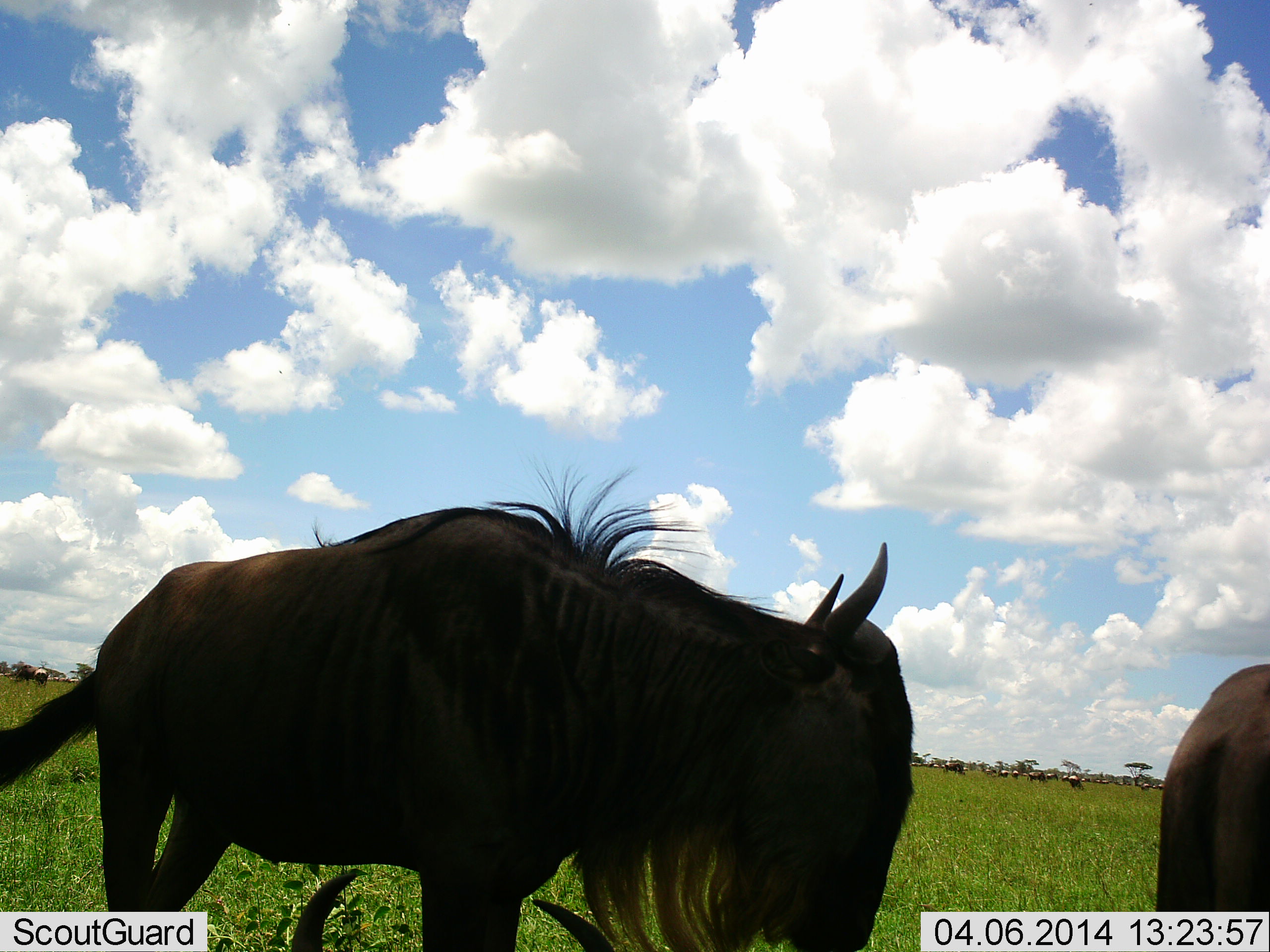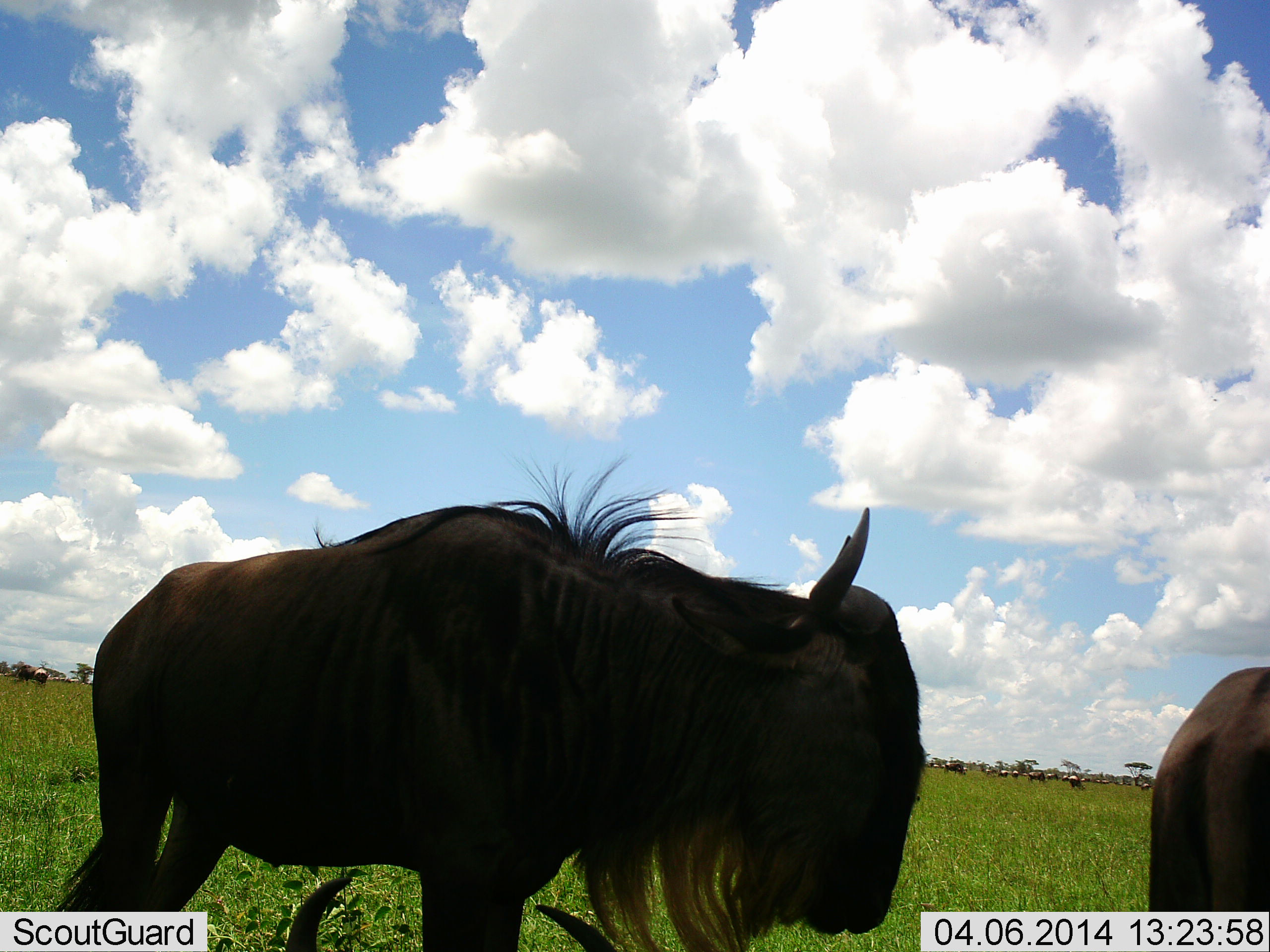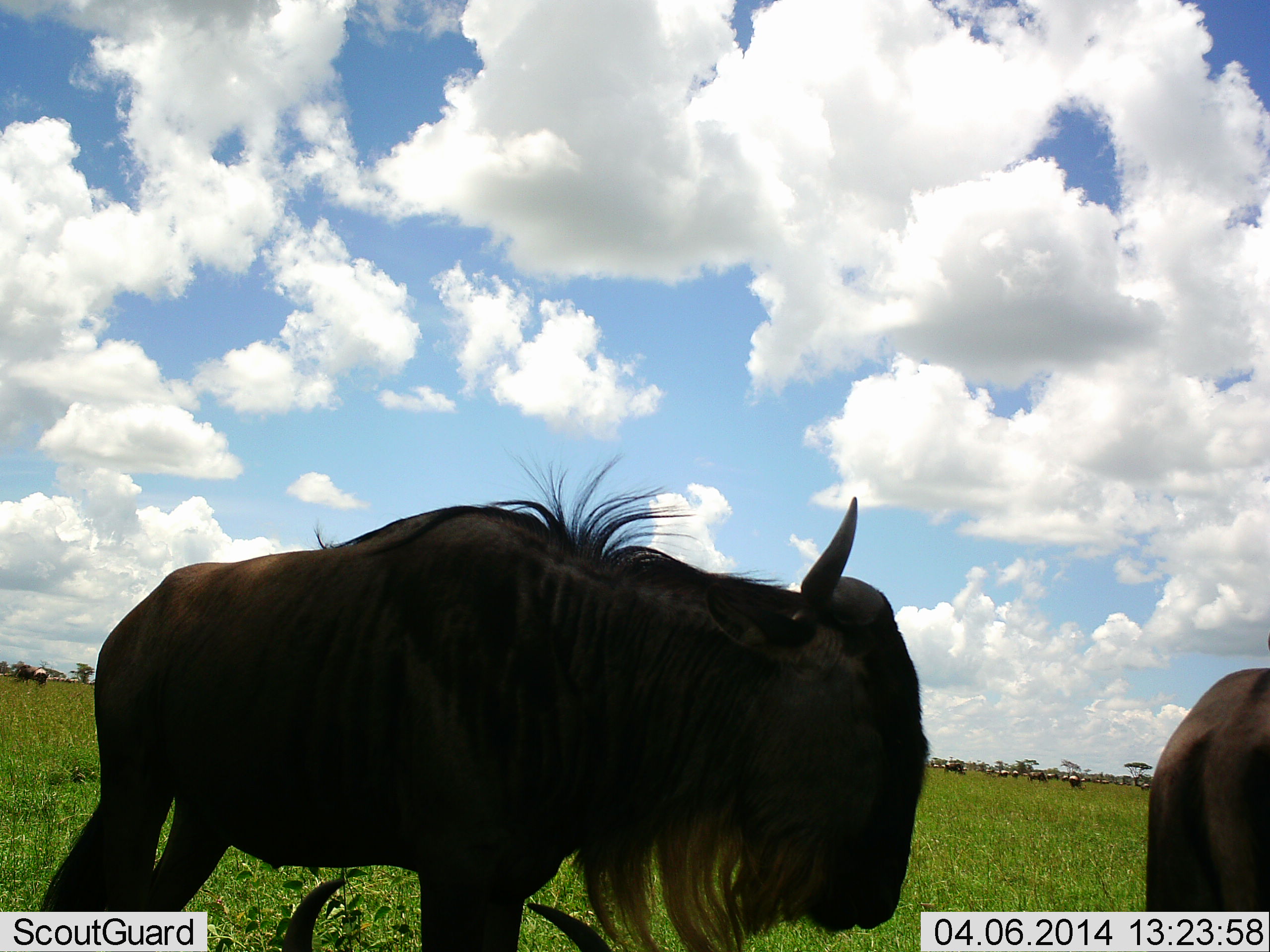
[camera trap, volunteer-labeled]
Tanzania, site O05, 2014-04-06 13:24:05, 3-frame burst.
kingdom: Animalia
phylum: Chordata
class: Mammalia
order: Artiodactyla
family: Bovidae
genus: Connochaetes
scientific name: Connochaetes taurinus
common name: blue wildebeest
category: wildebeest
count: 2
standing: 100%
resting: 10%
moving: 20%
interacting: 0%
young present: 0%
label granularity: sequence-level